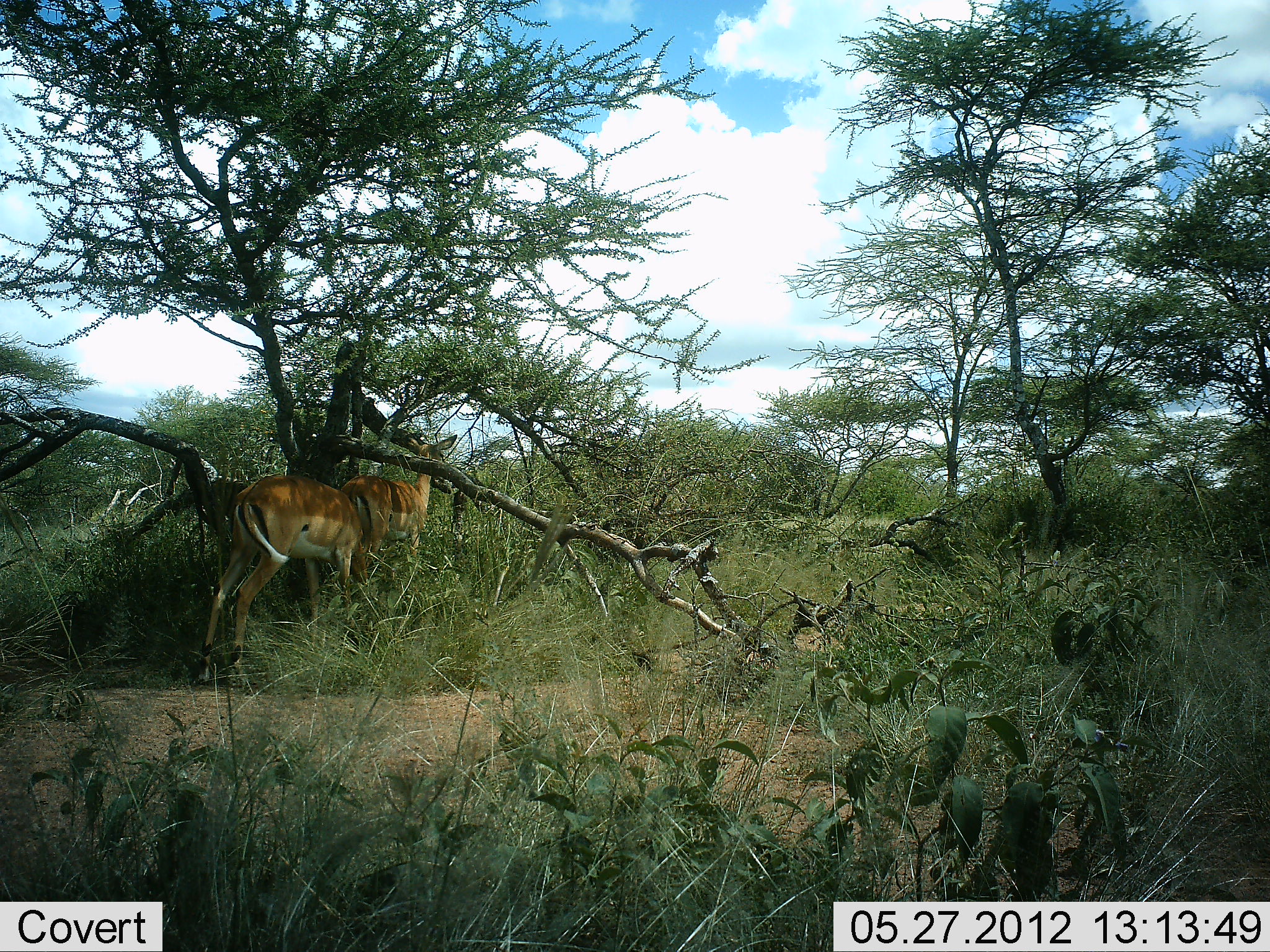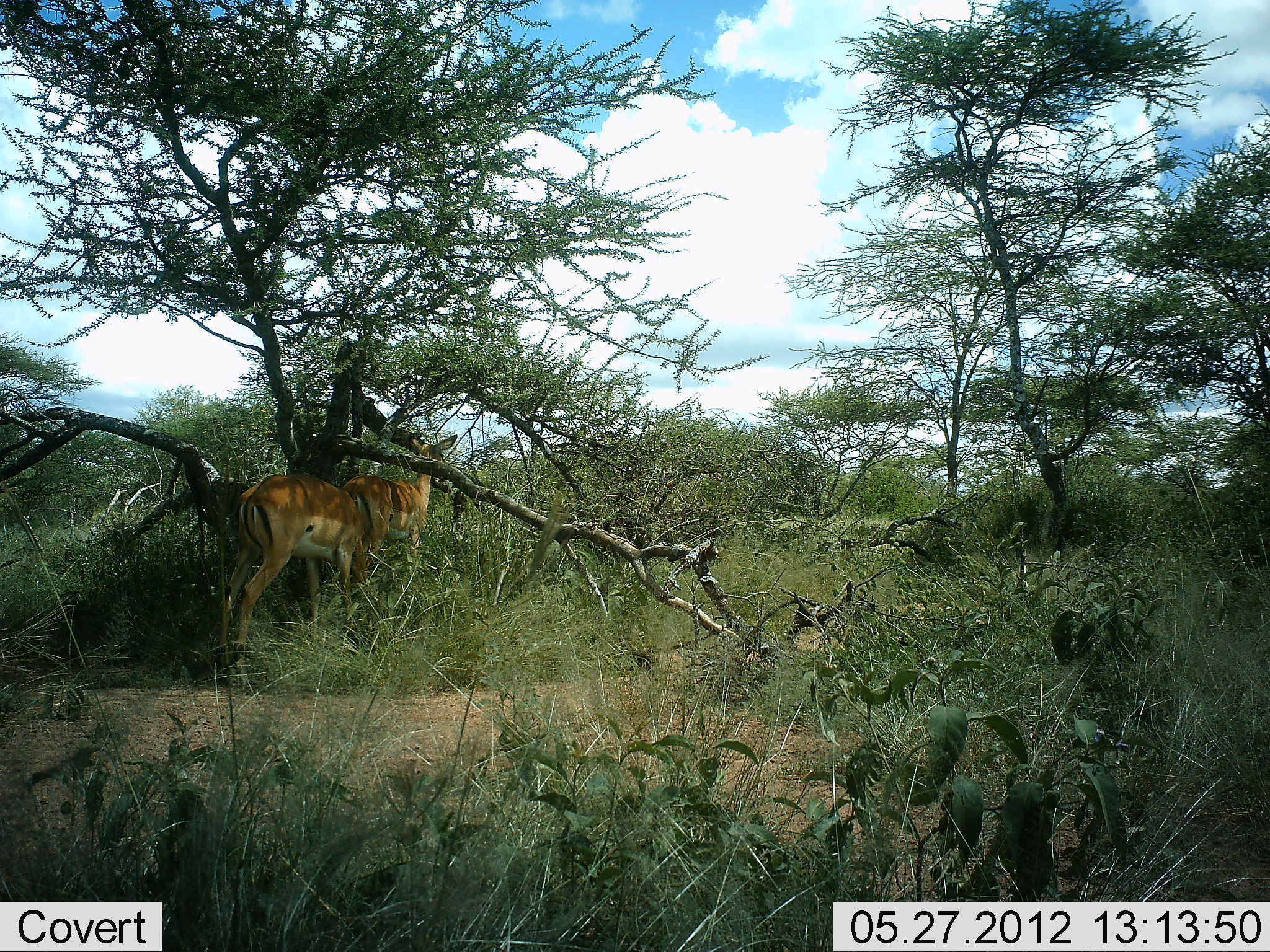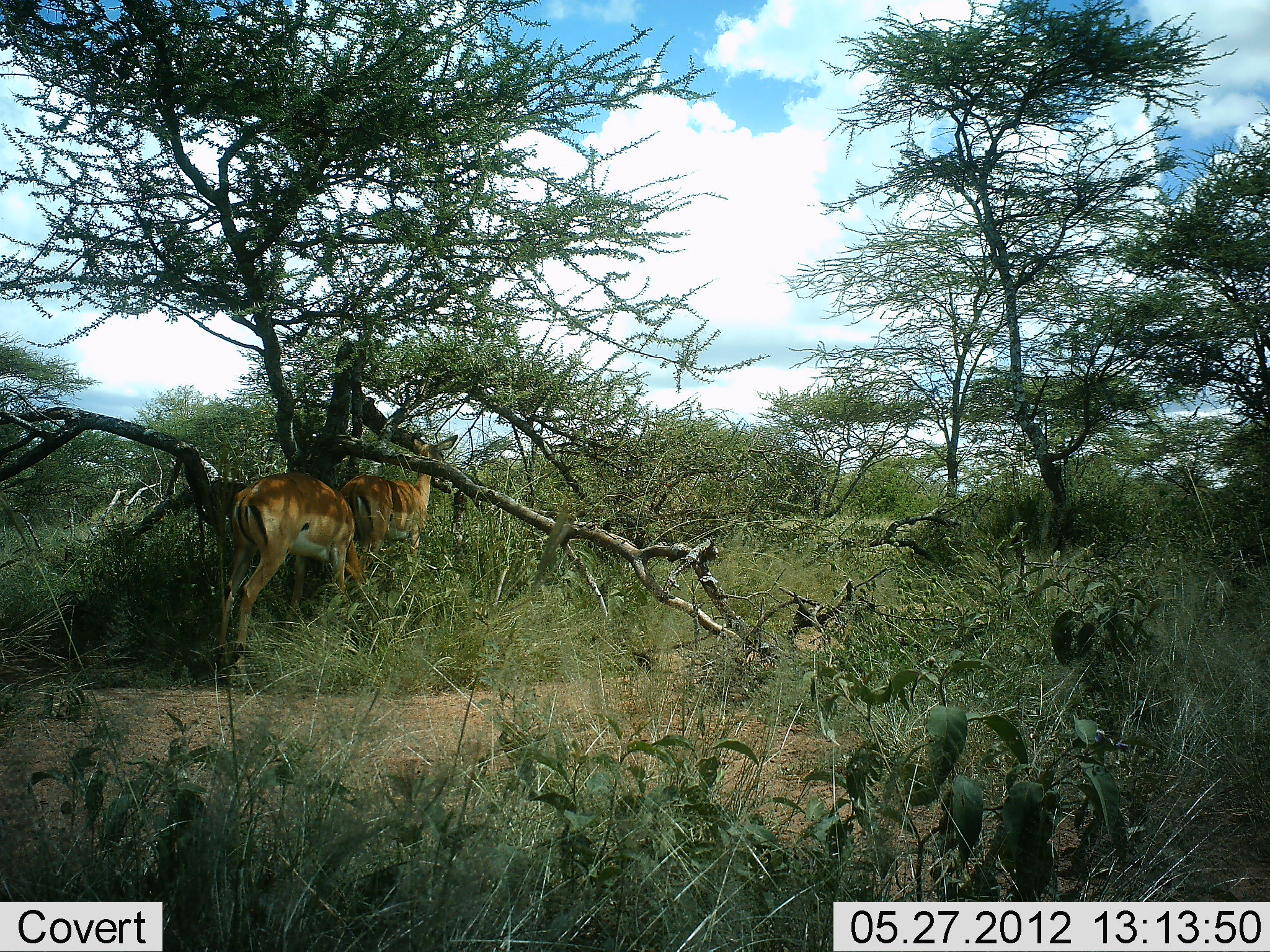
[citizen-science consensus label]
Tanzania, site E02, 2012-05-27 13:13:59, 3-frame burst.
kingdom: Animalia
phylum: Chordata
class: Mammalia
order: Artiodactyla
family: Bovidae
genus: Aepyceros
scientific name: Aepyceros melampus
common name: impala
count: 2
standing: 90%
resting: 0%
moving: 10%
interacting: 0%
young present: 0%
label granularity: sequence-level